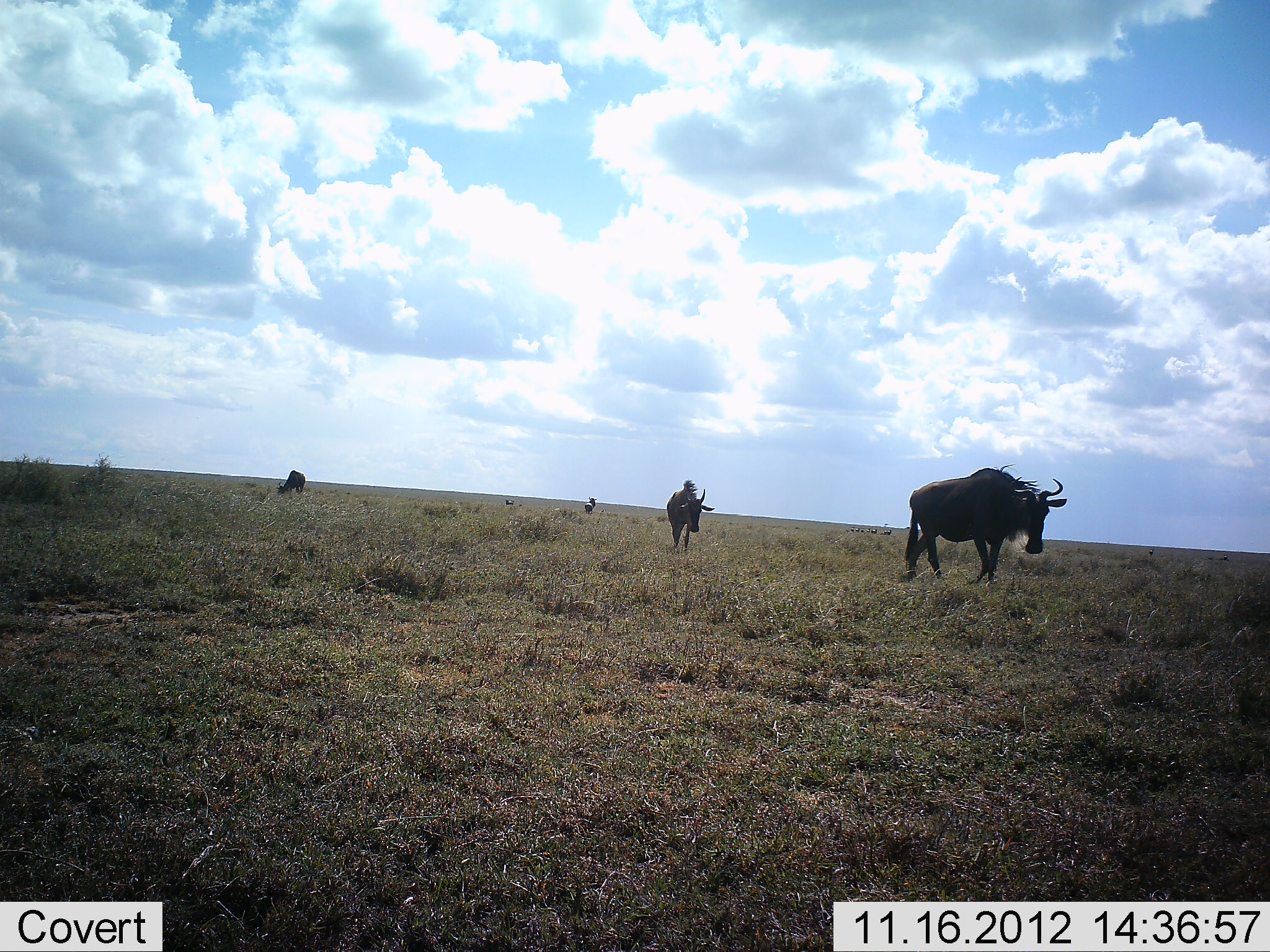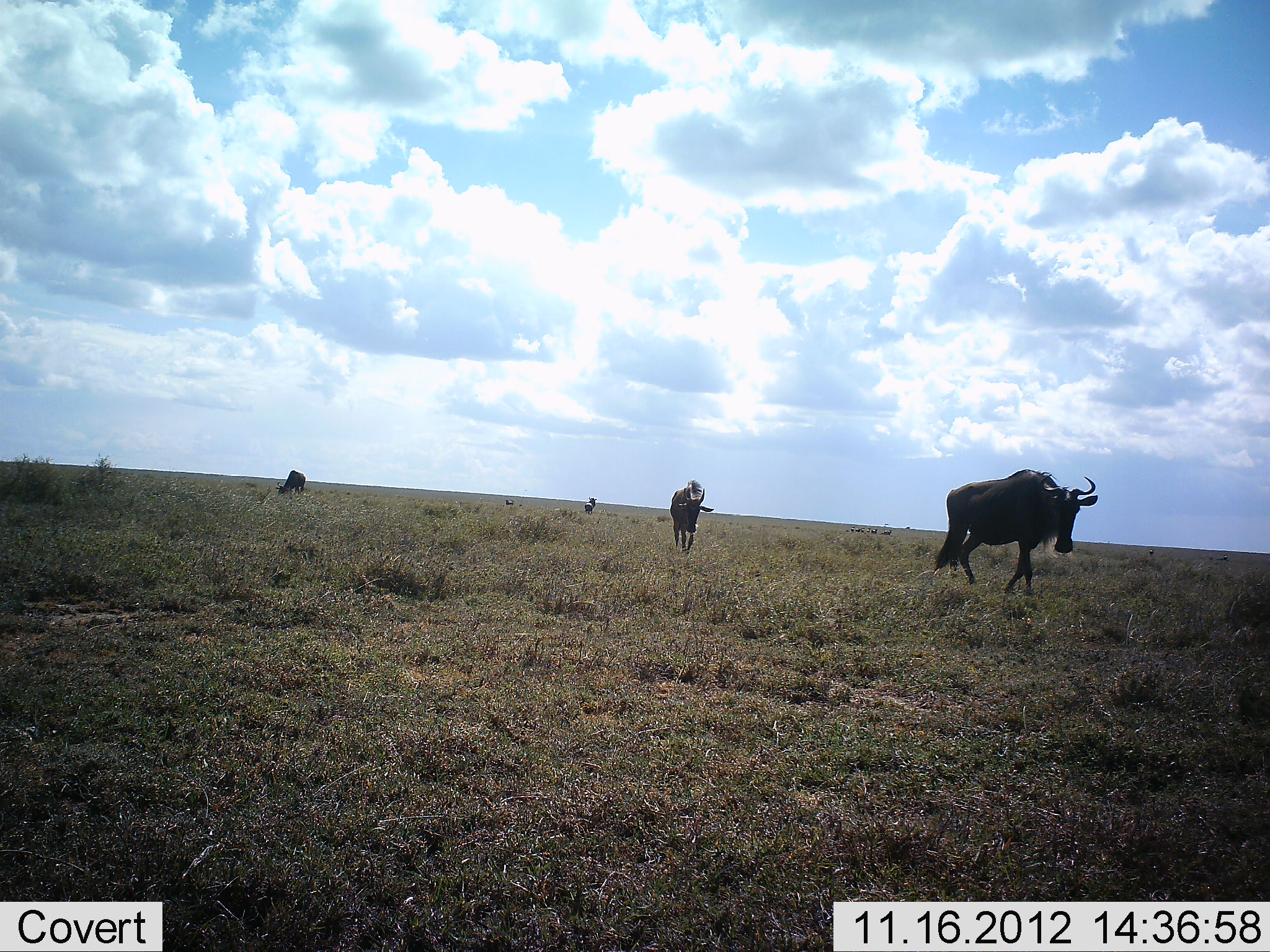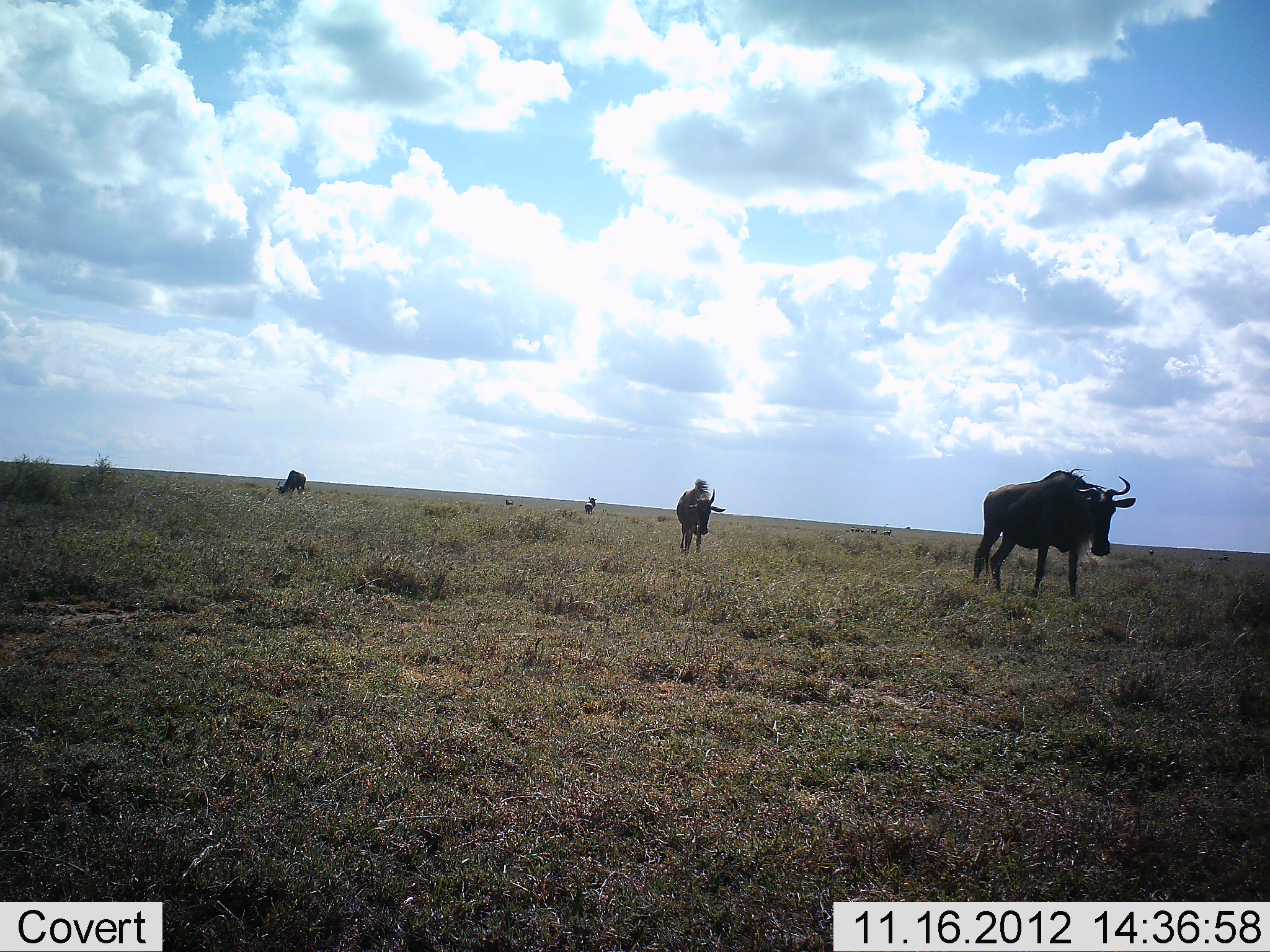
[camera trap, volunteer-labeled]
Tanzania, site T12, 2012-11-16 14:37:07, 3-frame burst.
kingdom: Animalia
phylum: Chordata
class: Mammalia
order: Artiodactyla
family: Bovidae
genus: Connochaetes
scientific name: Connochaetes taurinus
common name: blue wildebeest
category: wildebeest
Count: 4.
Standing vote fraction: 40%.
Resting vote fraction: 0%.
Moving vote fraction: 90%.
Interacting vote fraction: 0%.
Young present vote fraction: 0%.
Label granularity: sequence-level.